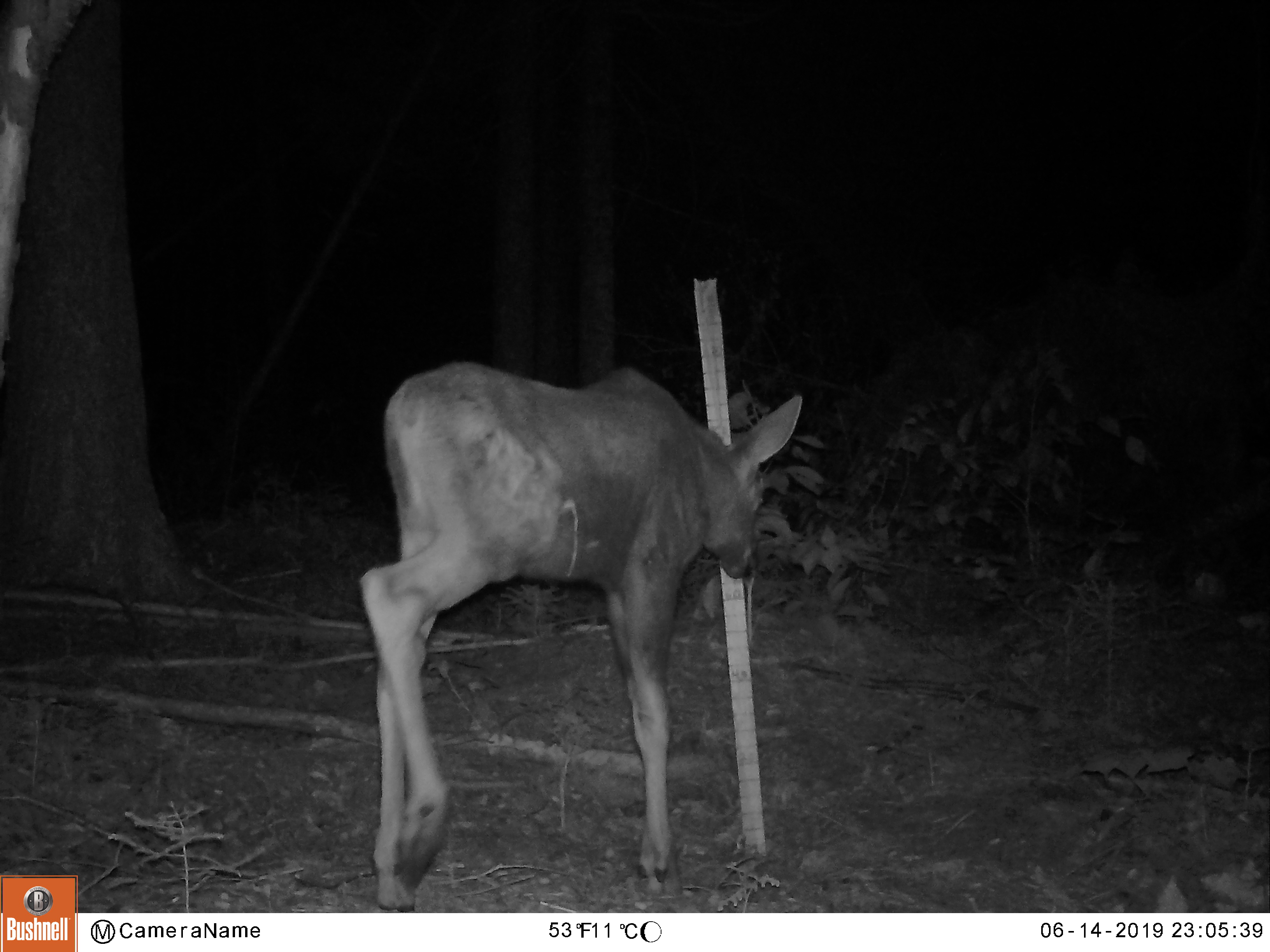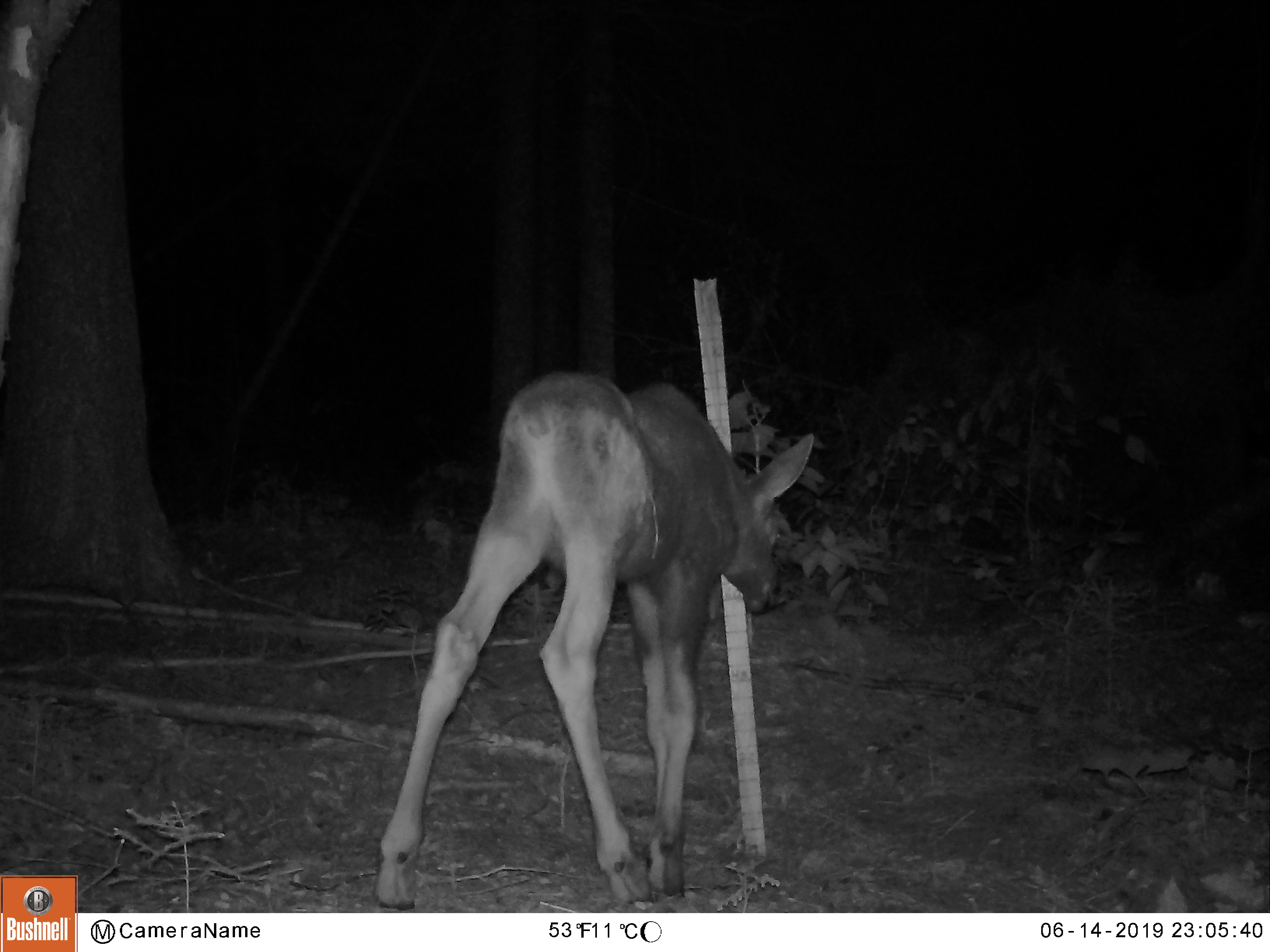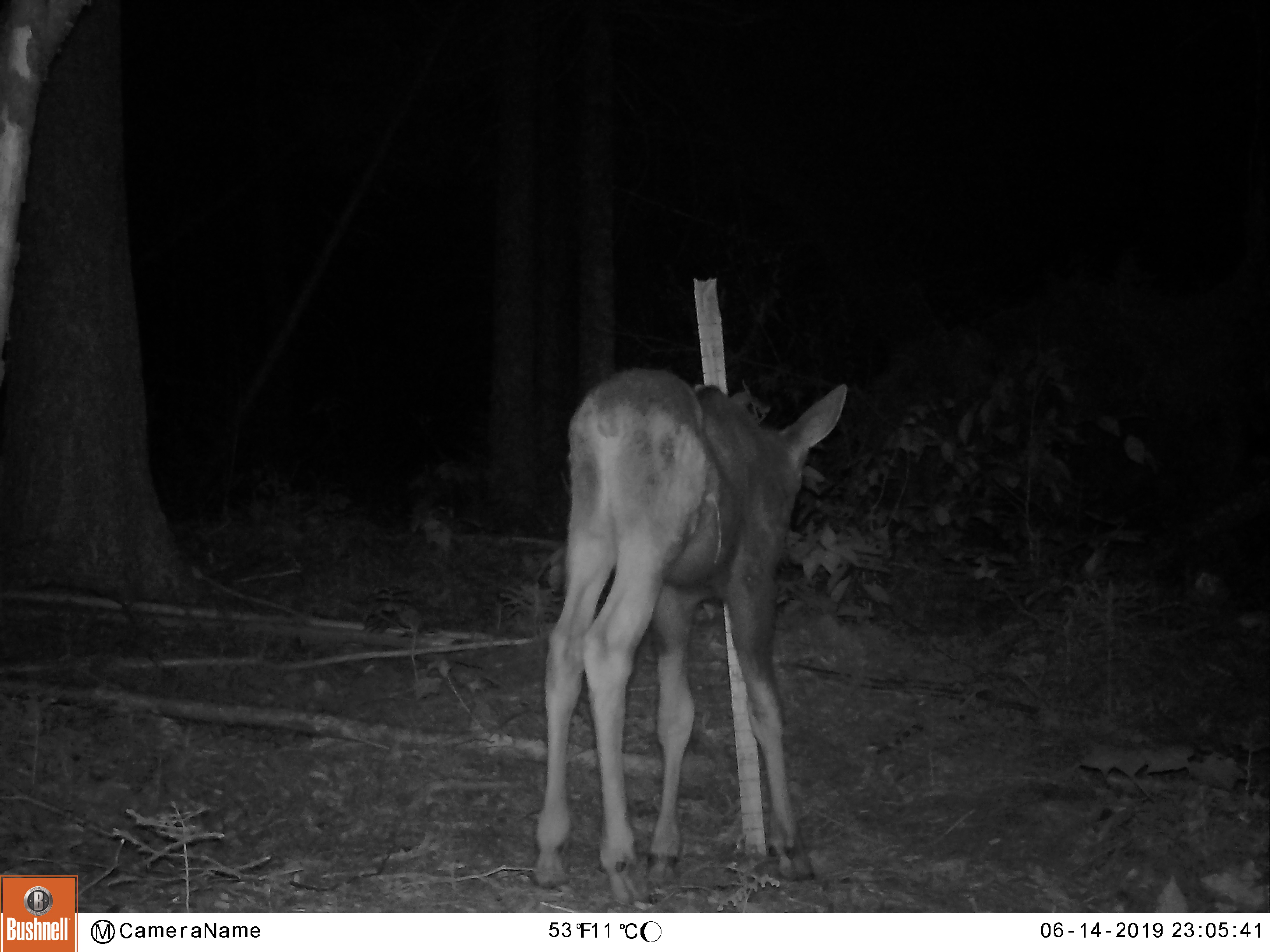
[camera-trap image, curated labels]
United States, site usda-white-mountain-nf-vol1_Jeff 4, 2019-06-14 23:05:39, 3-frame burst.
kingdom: Animalia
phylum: Chordata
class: Mammalia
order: Artiodactyla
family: Cervidae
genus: Alces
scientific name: Alces alces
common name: moose